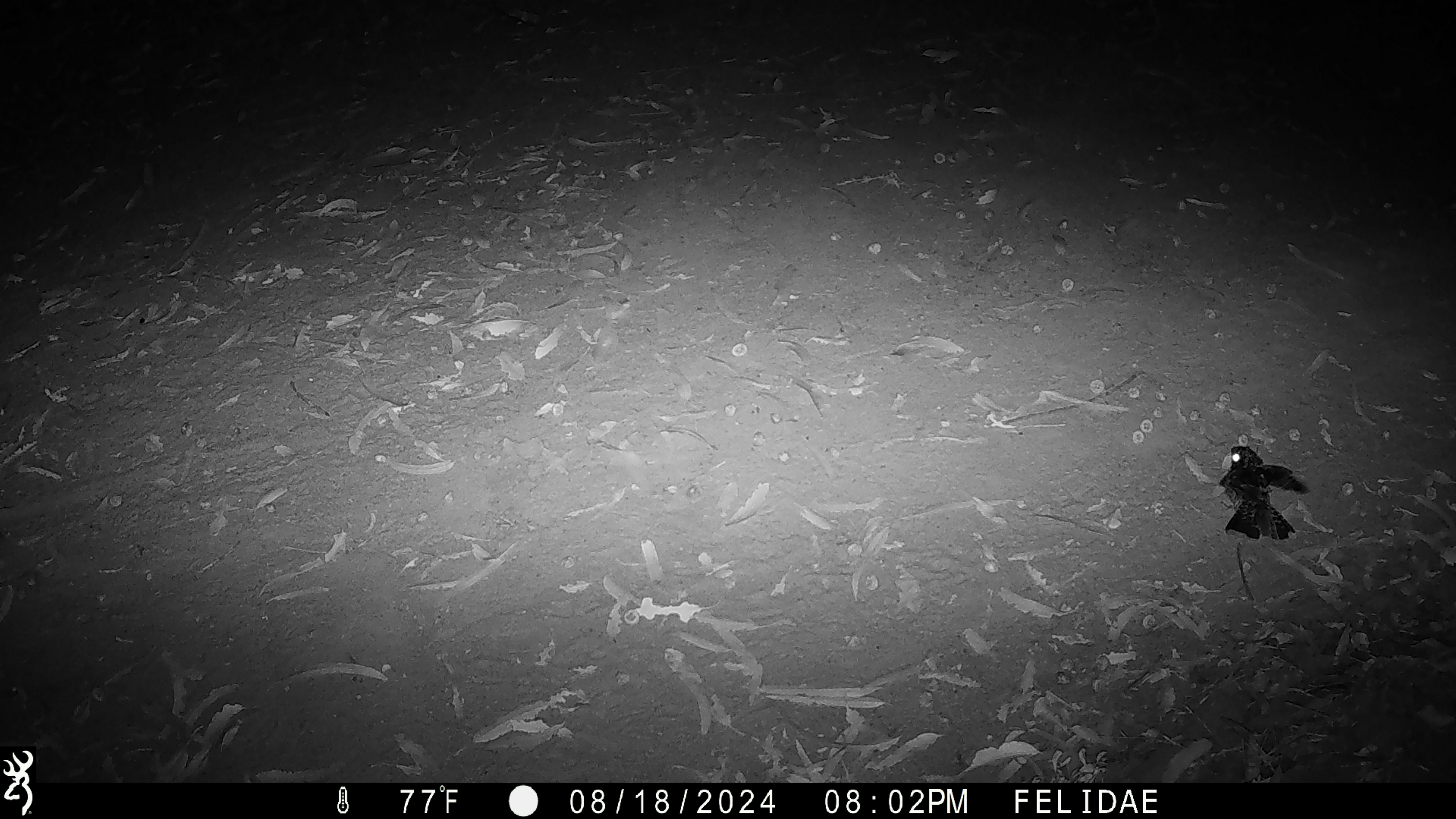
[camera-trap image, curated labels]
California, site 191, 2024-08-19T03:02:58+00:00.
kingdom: Animalia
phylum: Chordata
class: Aves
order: Strigiformes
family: Strigidae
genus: Megascops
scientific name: Megascops kennicottii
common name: western screech owl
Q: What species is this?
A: Western screech owl (Megascops kennicottii).